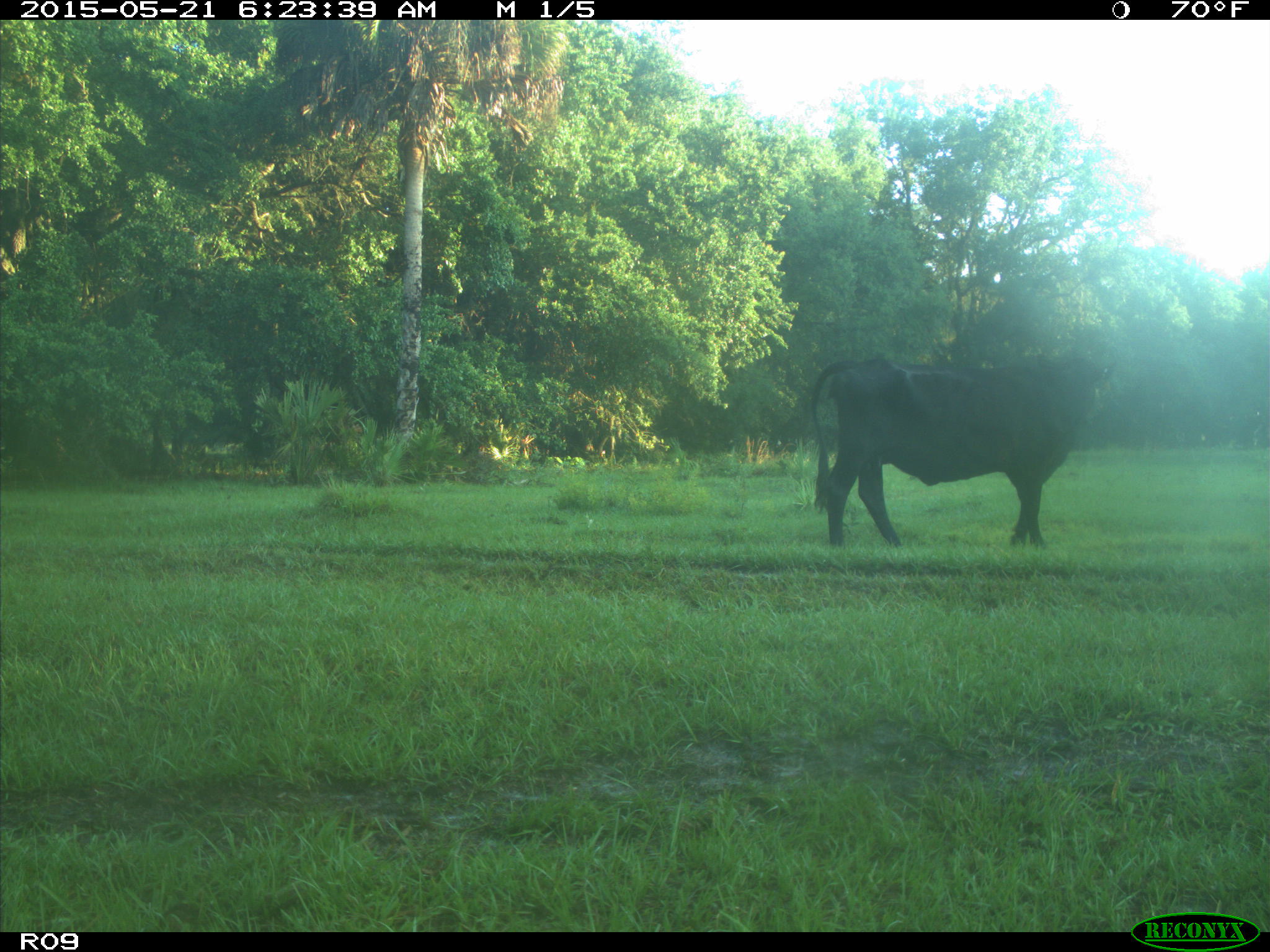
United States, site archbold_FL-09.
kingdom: Animalia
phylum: Chordata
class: Mammalia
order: Artiodactyla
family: Bovidae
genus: Bos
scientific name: Bos taurus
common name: domestic cow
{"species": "Bos taurus (domestic cow)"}